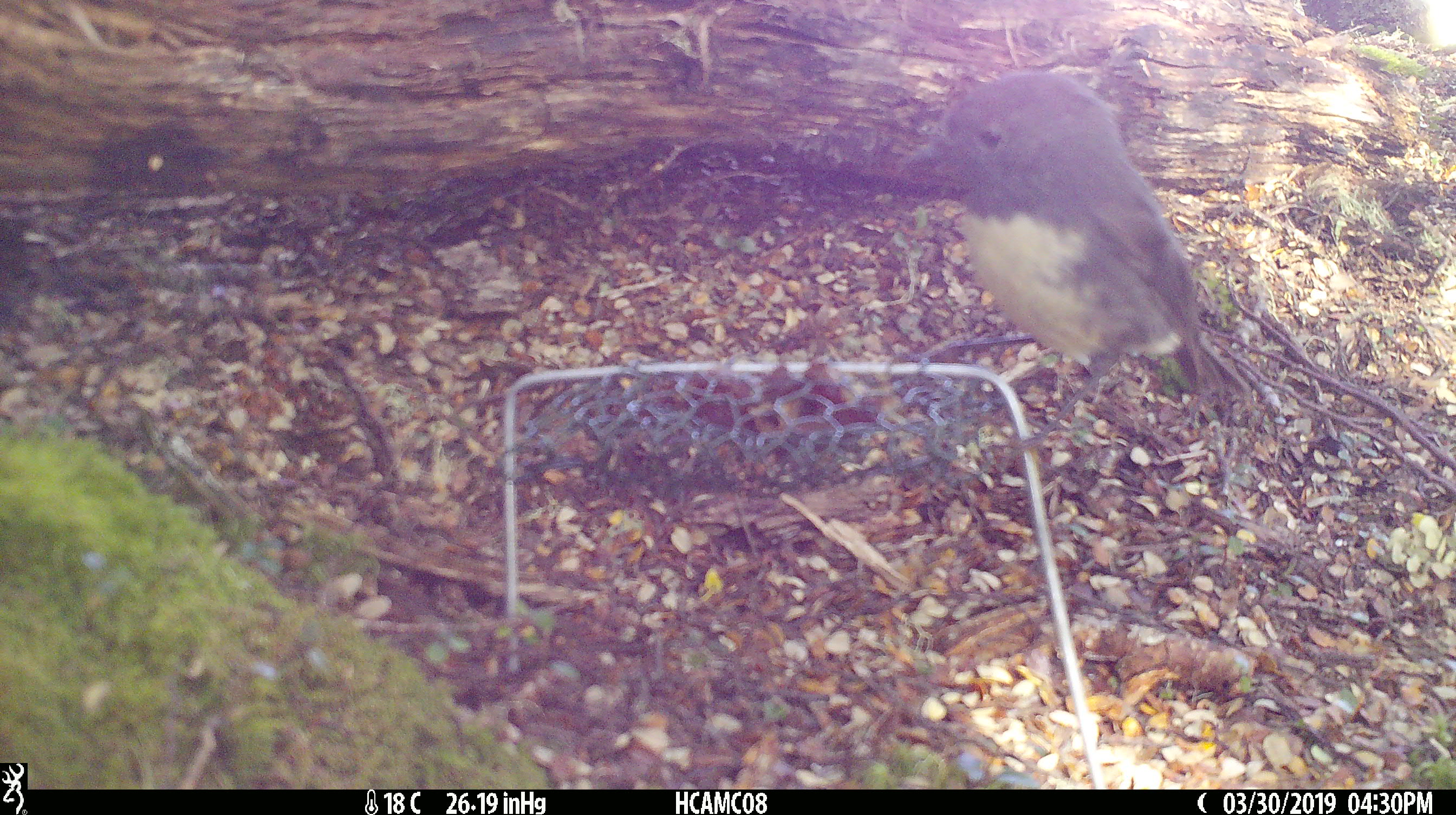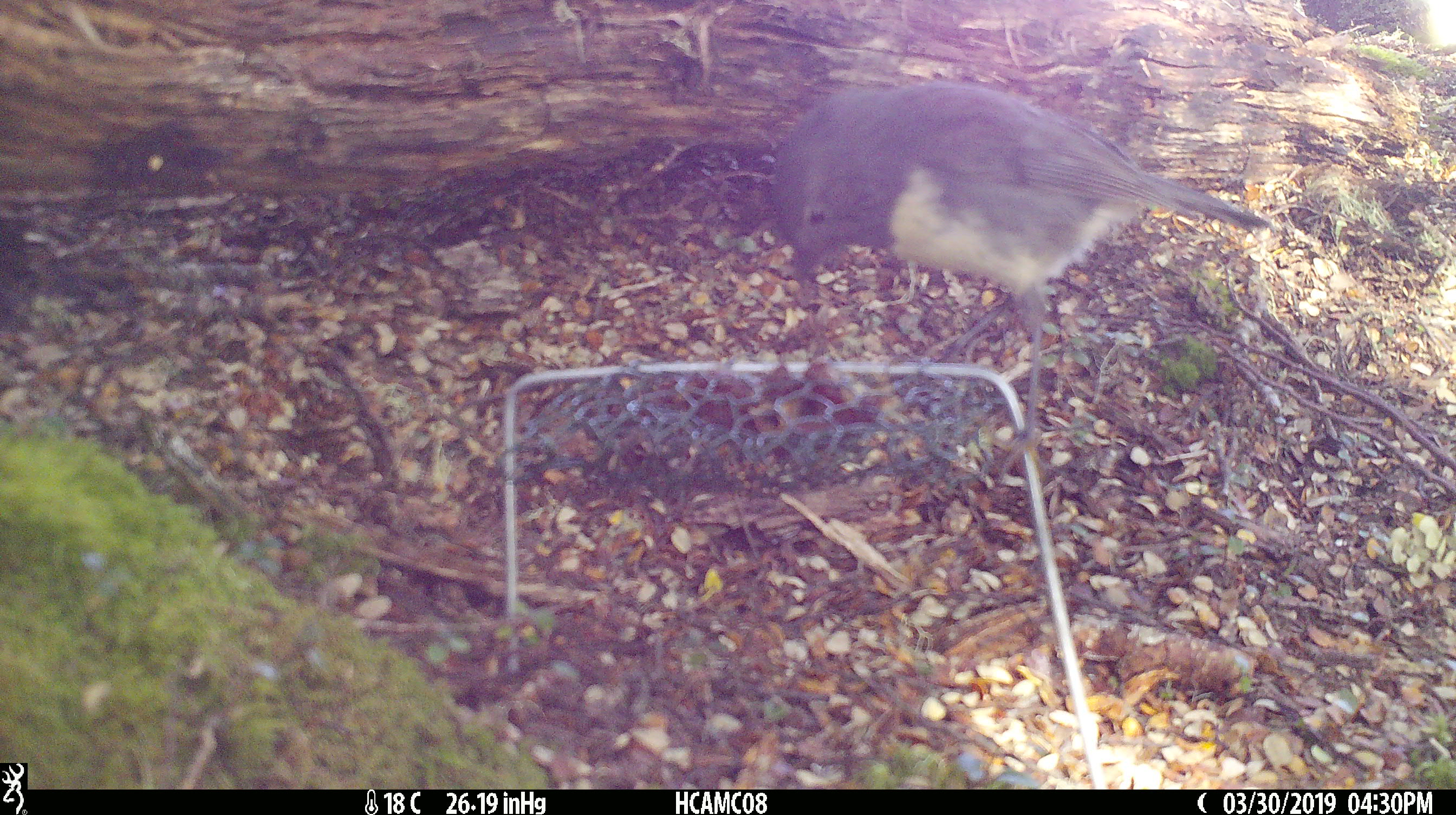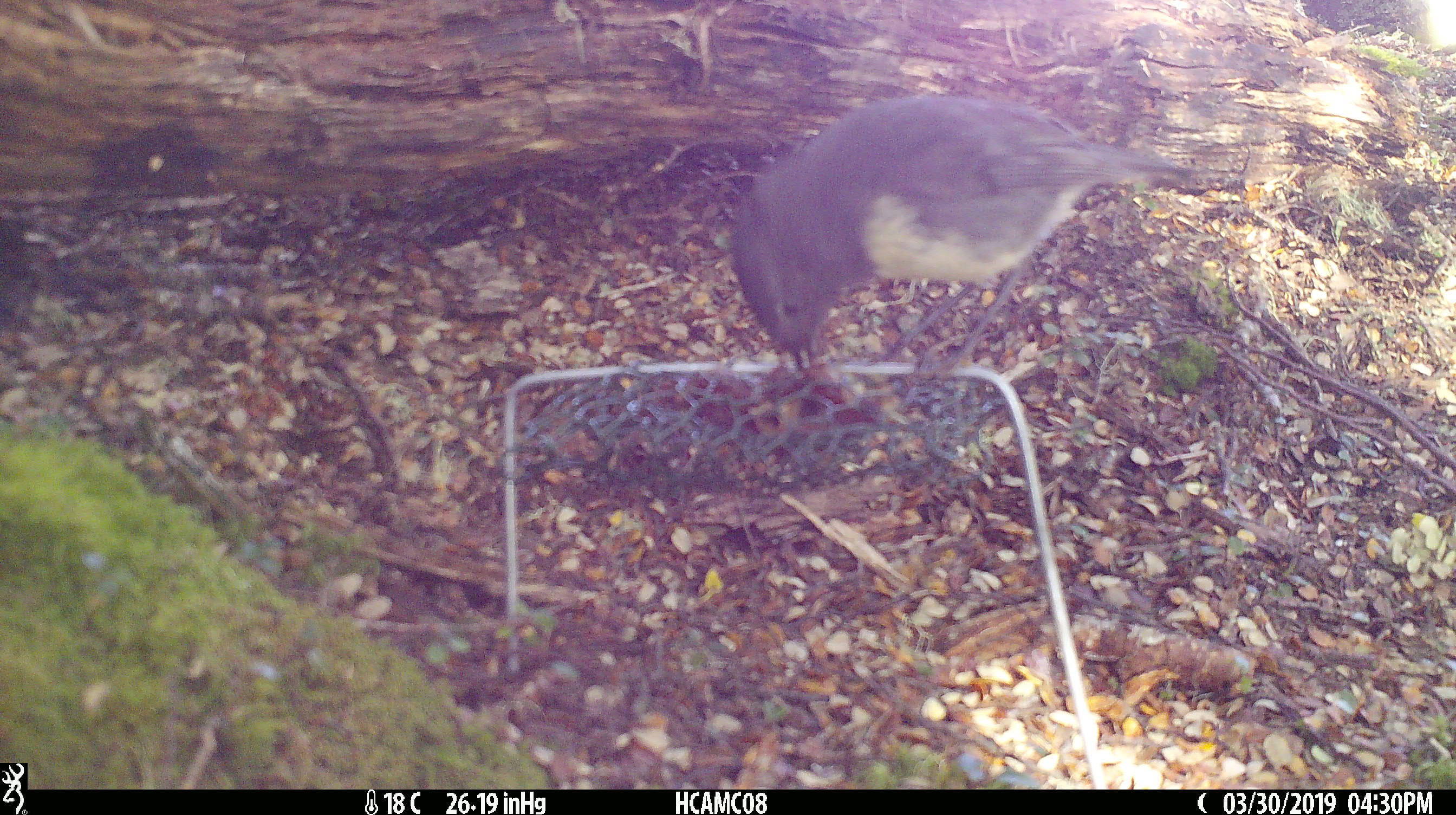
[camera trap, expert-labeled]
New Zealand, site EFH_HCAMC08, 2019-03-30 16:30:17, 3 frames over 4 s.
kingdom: Animalia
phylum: Chordata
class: Aves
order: Passeriformes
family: Petroicidae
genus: Petroica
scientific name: Petroica australis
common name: new zealand robin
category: robin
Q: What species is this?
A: Robin (new zealand robin) (Petroica australis).